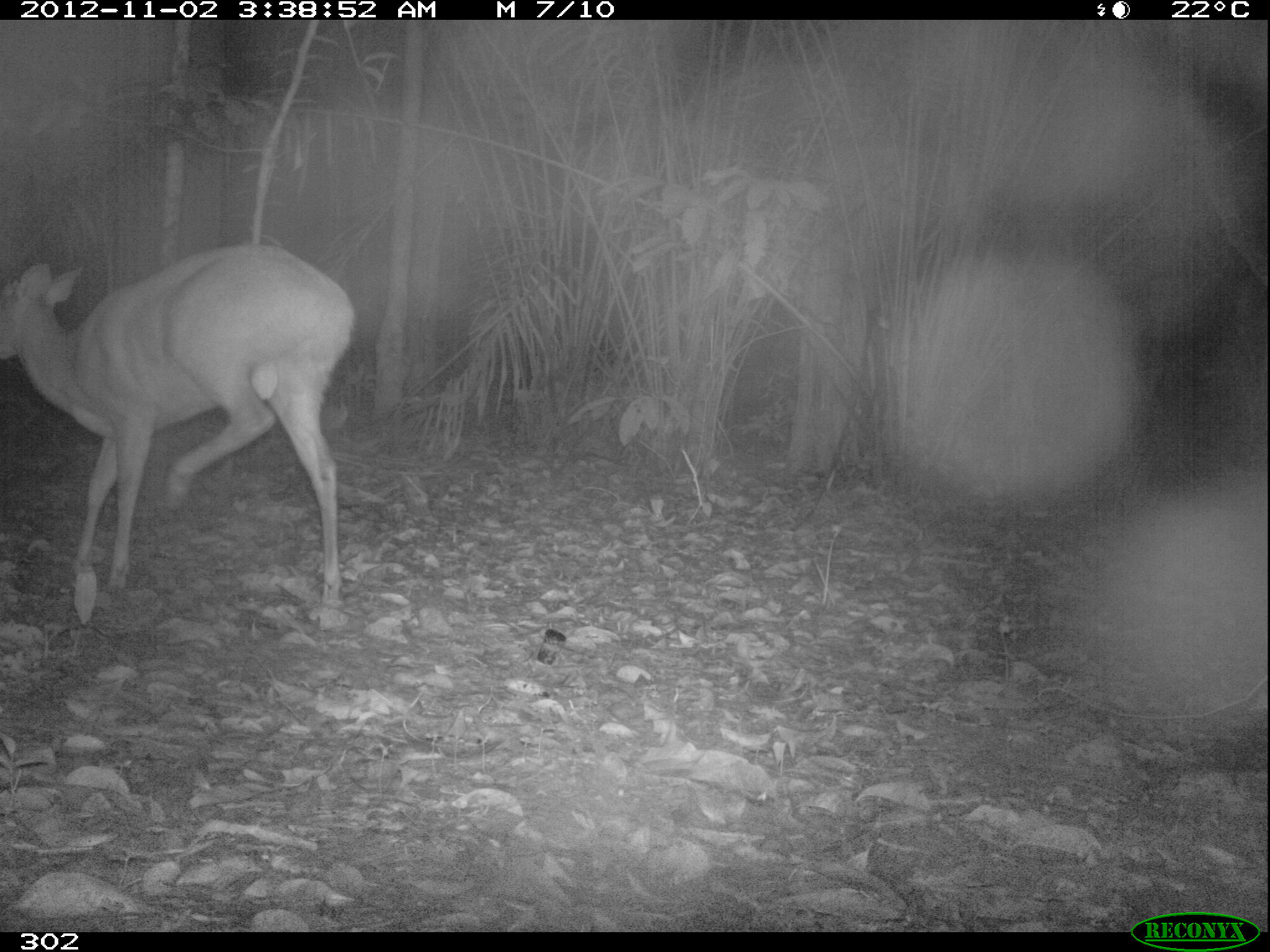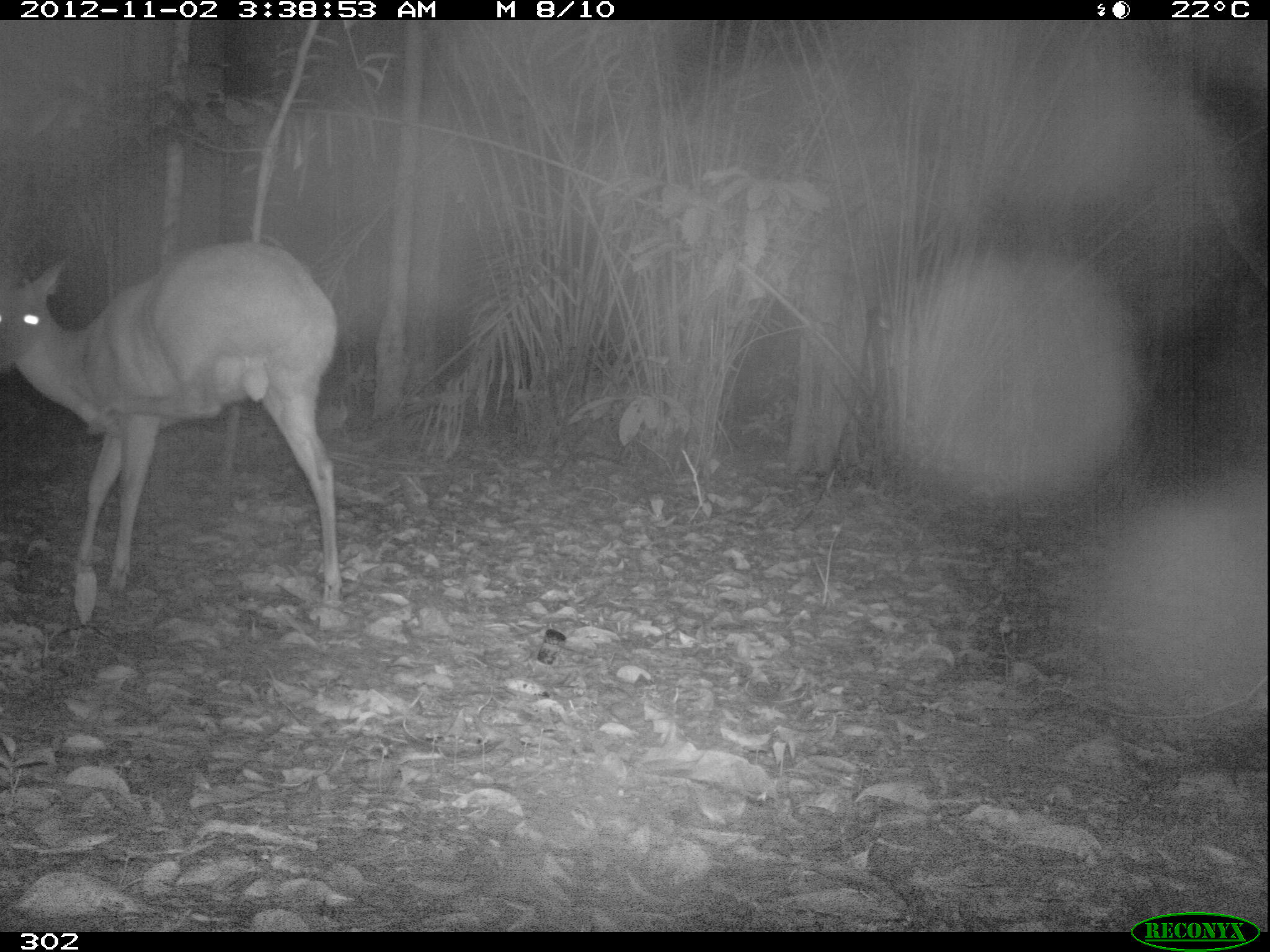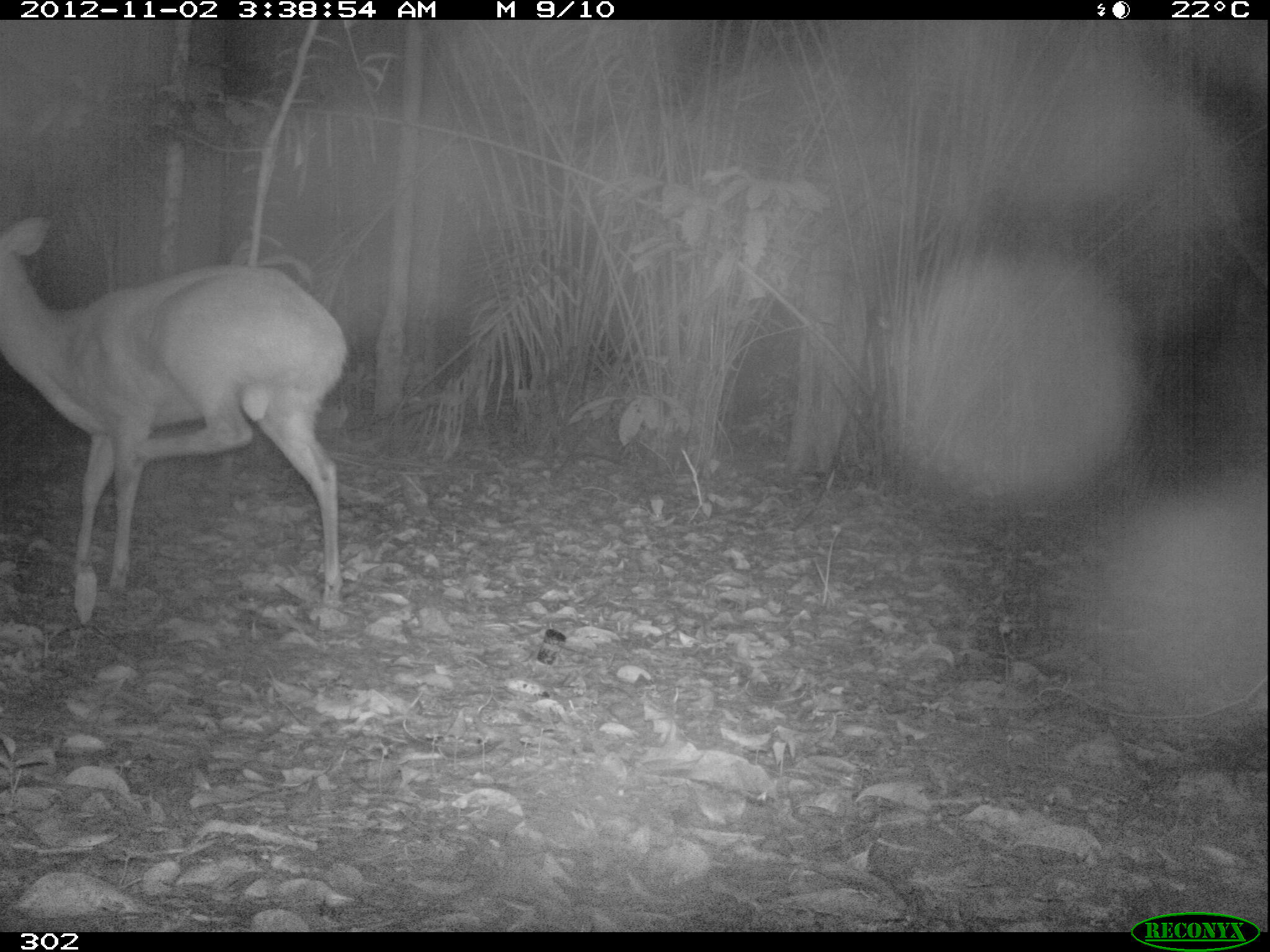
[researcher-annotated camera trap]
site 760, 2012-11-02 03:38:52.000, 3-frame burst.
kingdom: Animalia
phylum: Chordata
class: Mammalia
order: Artiodactyla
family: Cervidae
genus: Mazama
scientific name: Mazama americana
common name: red brocket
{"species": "Mazama americana (red brocket)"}